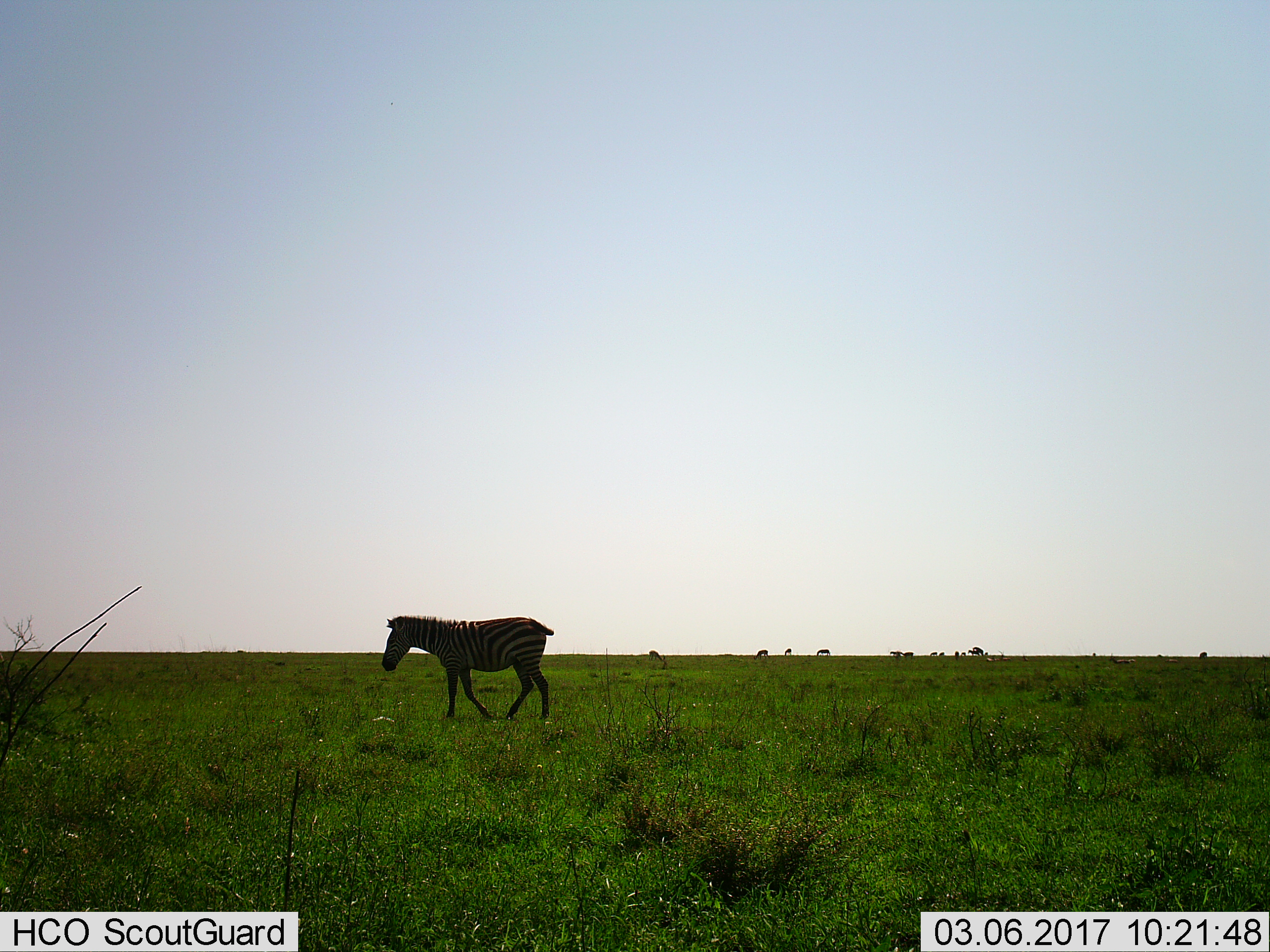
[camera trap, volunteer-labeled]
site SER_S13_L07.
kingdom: Animalia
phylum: Chordata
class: Mammalia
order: Perissodactyla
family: Equidae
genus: Equus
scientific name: Equus quagga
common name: plains zebra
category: zebraplains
Zebraplains (plains zebra) (Equus quagga), count 11-50. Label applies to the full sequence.